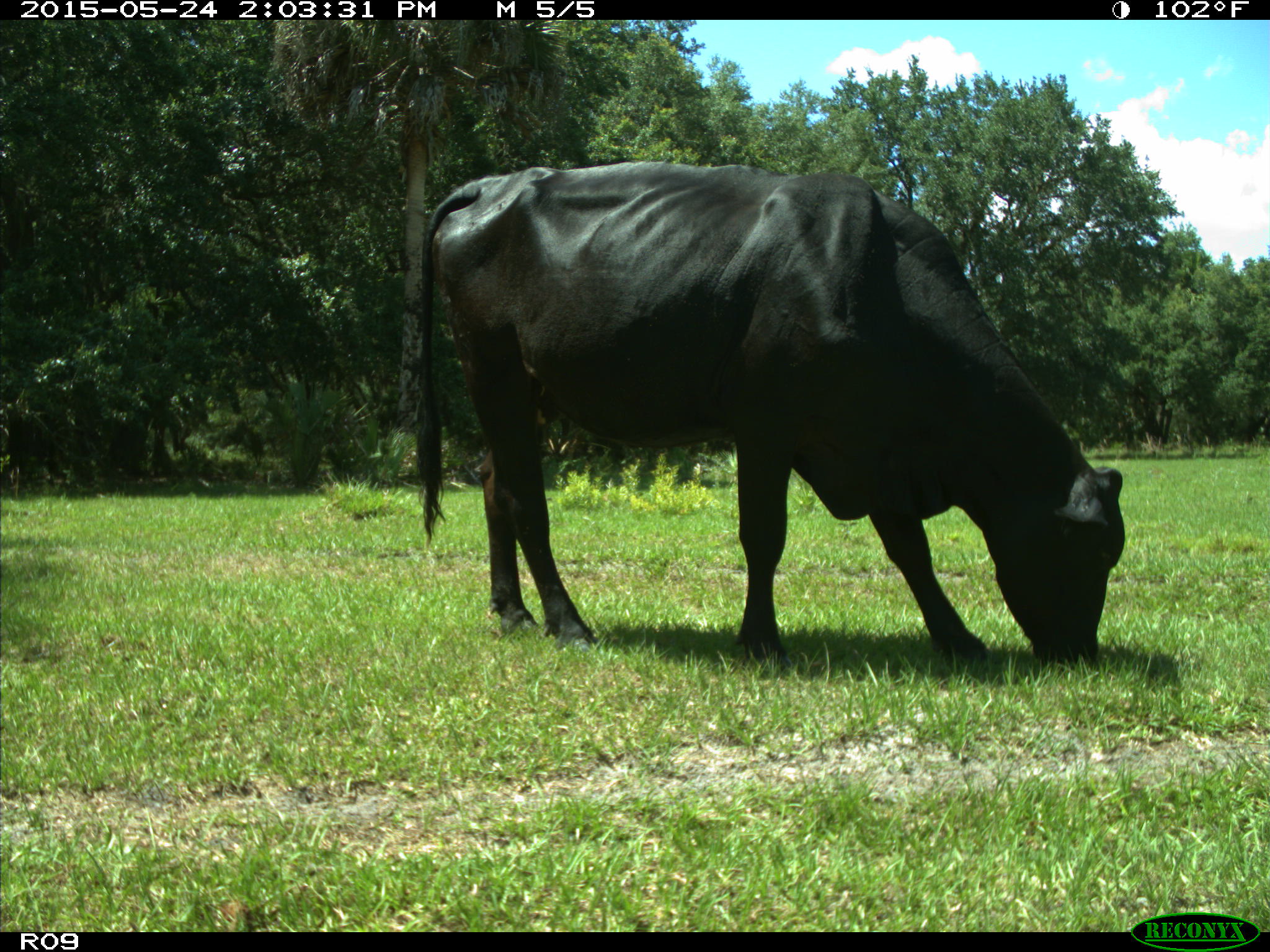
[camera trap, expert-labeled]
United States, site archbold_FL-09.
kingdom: Animalia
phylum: Chordata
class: Mammalia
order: Artiodactyla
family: Bovidae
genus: Bos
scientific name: Bos taurus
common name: domestic cow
Bos taurus (domestic cow).